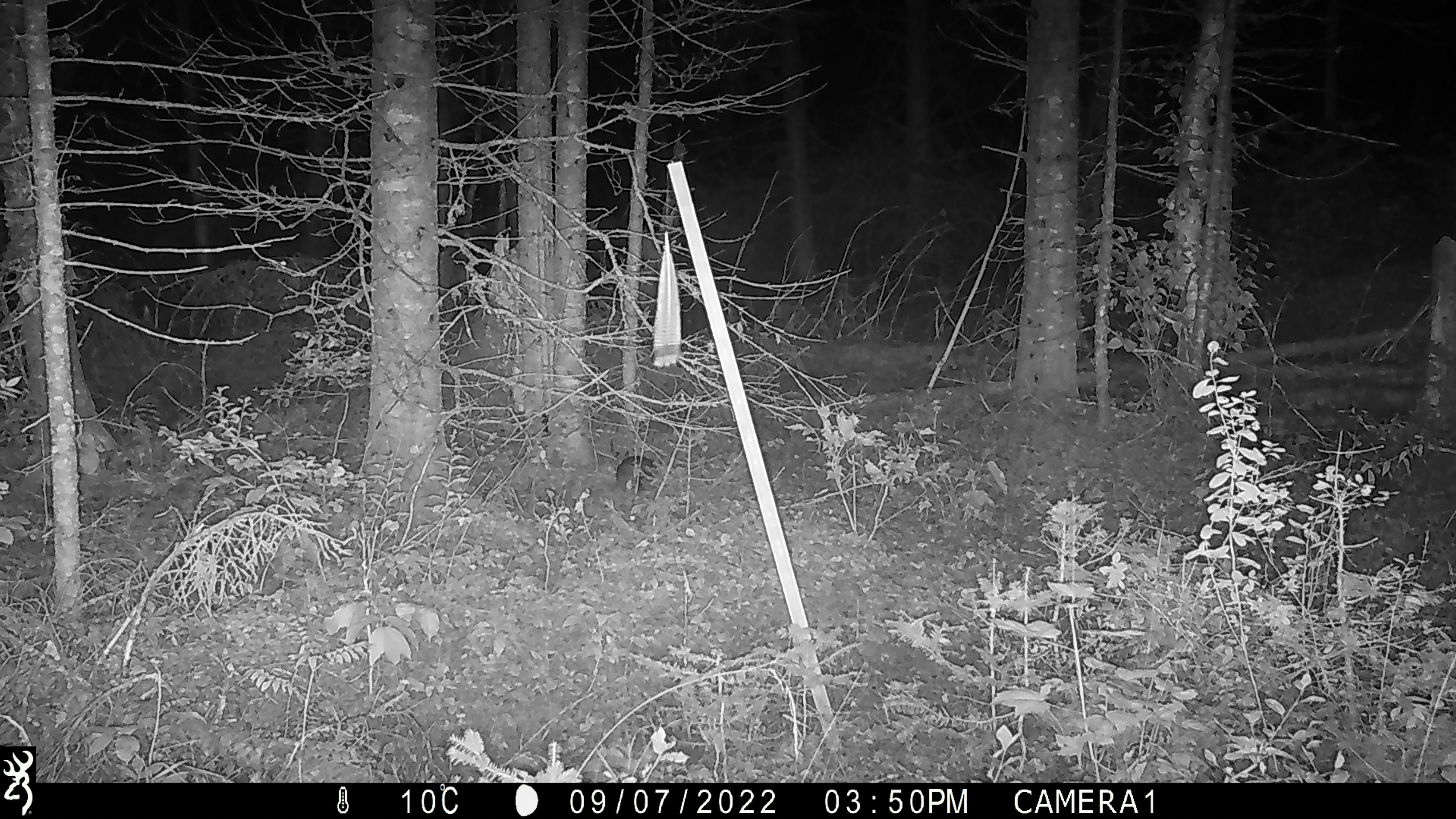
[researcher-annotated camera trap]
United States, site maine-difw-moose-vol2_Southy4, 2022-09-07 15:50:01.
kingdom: Animalia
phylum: Chordata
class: Mammalia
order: Lagomorpha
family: Leporidae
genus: Lepus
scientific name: Lepus americanus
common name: snowshoe hare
Snowshoe hare (Lepus americanus).